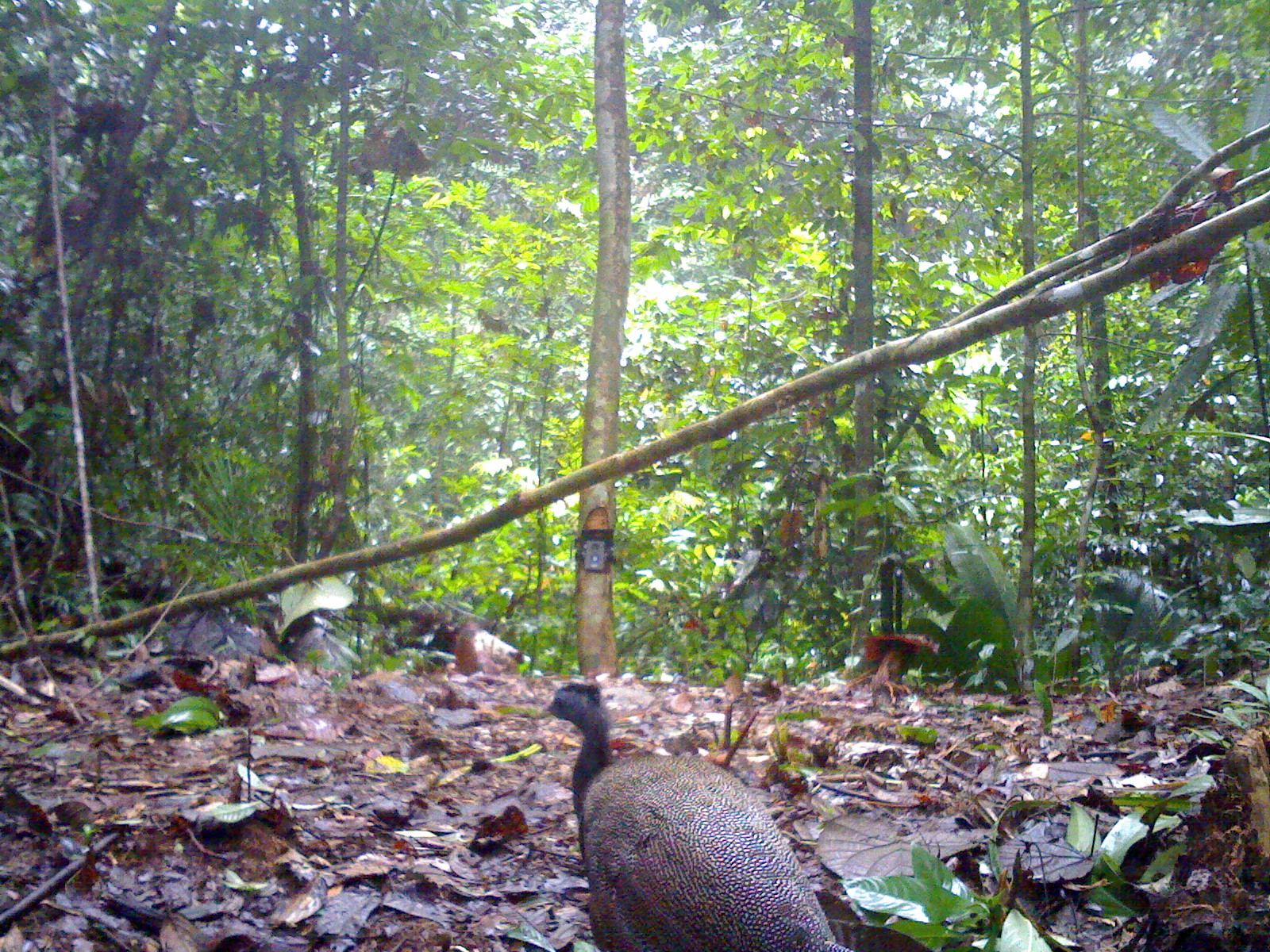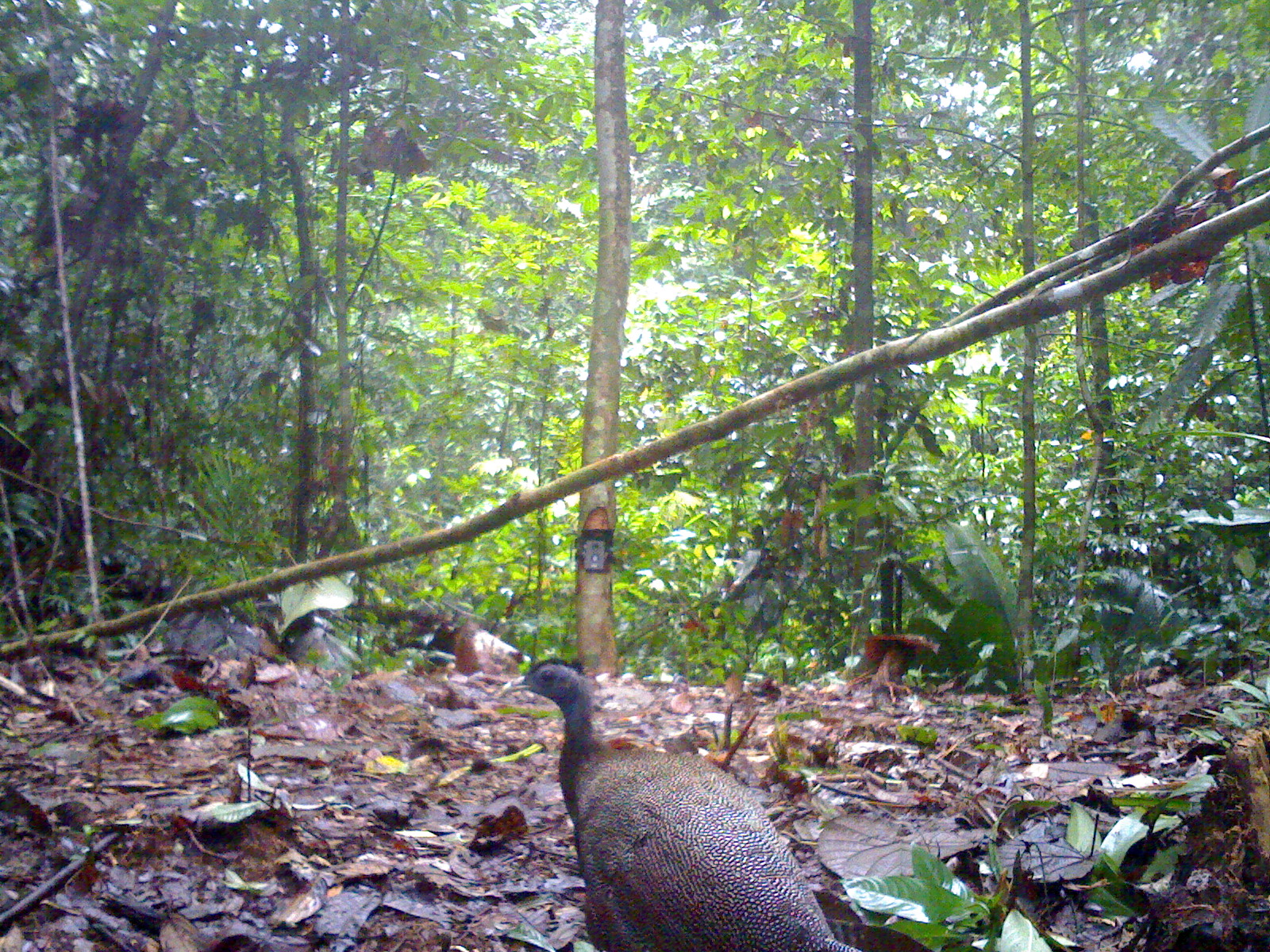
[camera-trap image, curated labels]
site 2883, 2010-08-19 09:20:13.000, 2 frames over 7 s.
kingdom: Animalia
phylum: Chordata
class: Aves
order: Galliformes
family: Phasianidae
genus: Argusianus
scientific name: Argusianus argus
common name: great argus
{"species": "Argusianus argus (great argus)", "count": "1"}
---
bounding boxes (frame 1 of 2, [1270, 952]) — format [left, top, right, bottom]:
argusianus argus: [534, 679, 854, 952]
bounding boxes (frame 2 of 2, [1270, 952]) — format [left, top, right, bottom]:
argusianus argus: [501, 653, 864, 952]